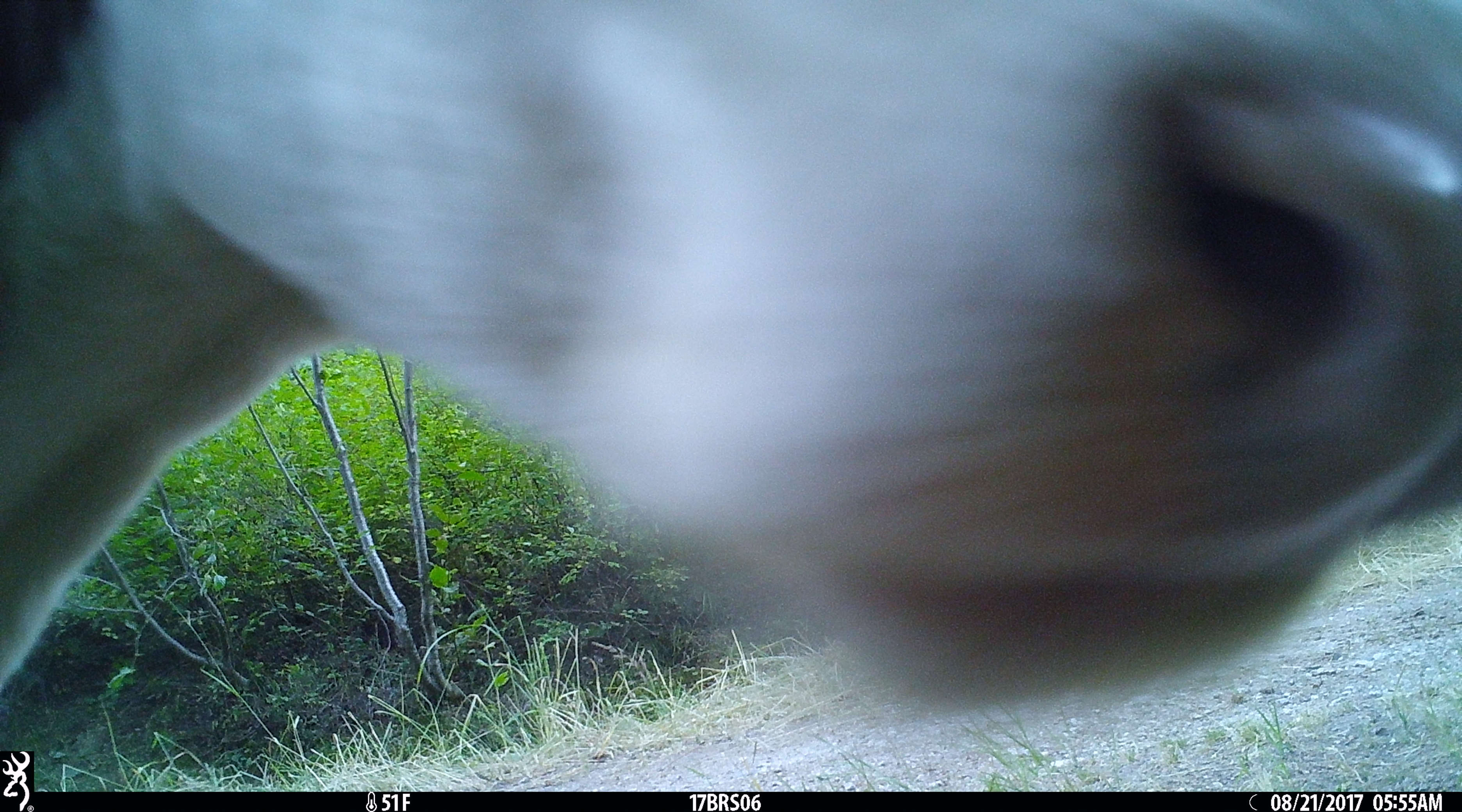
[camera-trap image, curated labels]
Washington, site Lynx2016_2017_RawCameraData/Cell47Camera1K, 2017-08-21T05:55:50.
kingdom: Animalia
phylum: Chordata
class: Mammalia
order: Artiodactyla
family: Bovidae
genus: Bos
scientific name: Bos taurus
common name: domestic cattle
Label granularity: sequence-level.